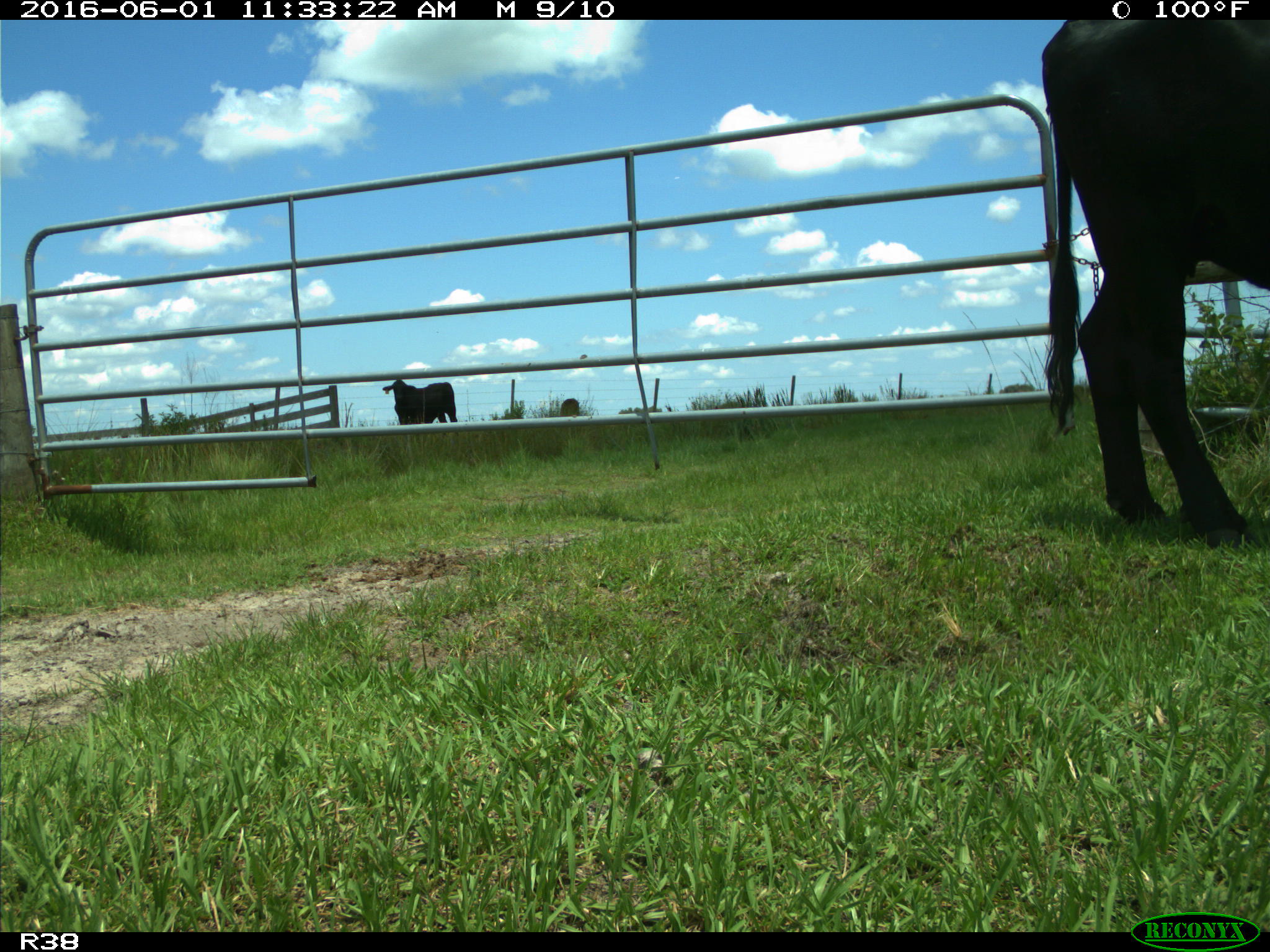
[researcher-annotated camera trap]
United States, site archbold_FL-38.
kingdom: Animalia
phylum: Chordata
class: Mammalia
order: Artiodactyla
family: Bovidae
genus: Bos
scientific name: Bos taurus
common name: domestic cow